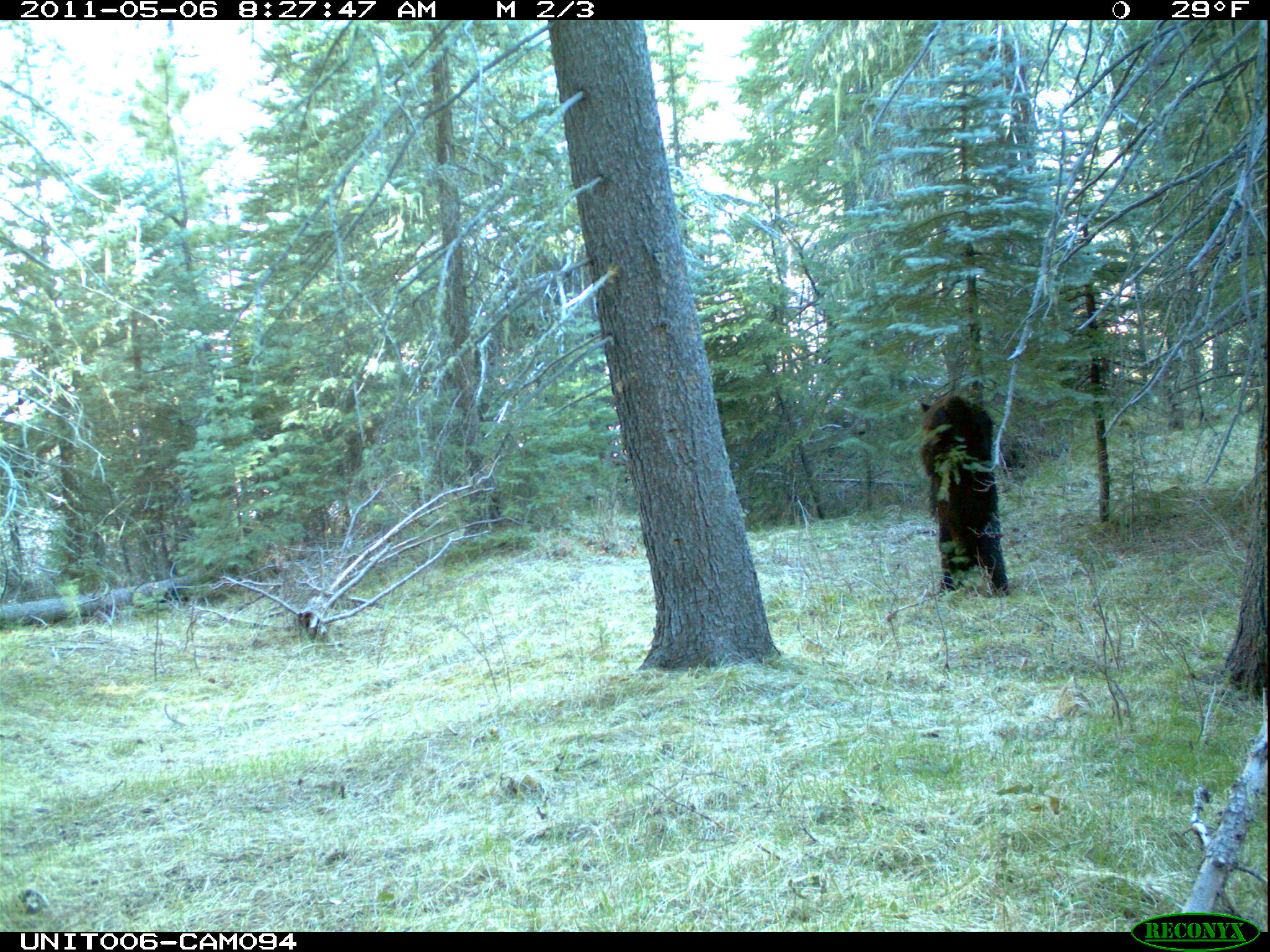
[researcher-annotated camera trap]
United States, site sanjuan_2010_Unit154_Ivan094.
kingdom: Animalia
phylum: Chordata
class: Mammalia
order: Carnivora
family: Ursidae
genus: Ursus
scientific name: Ursus americanus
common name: american black bear